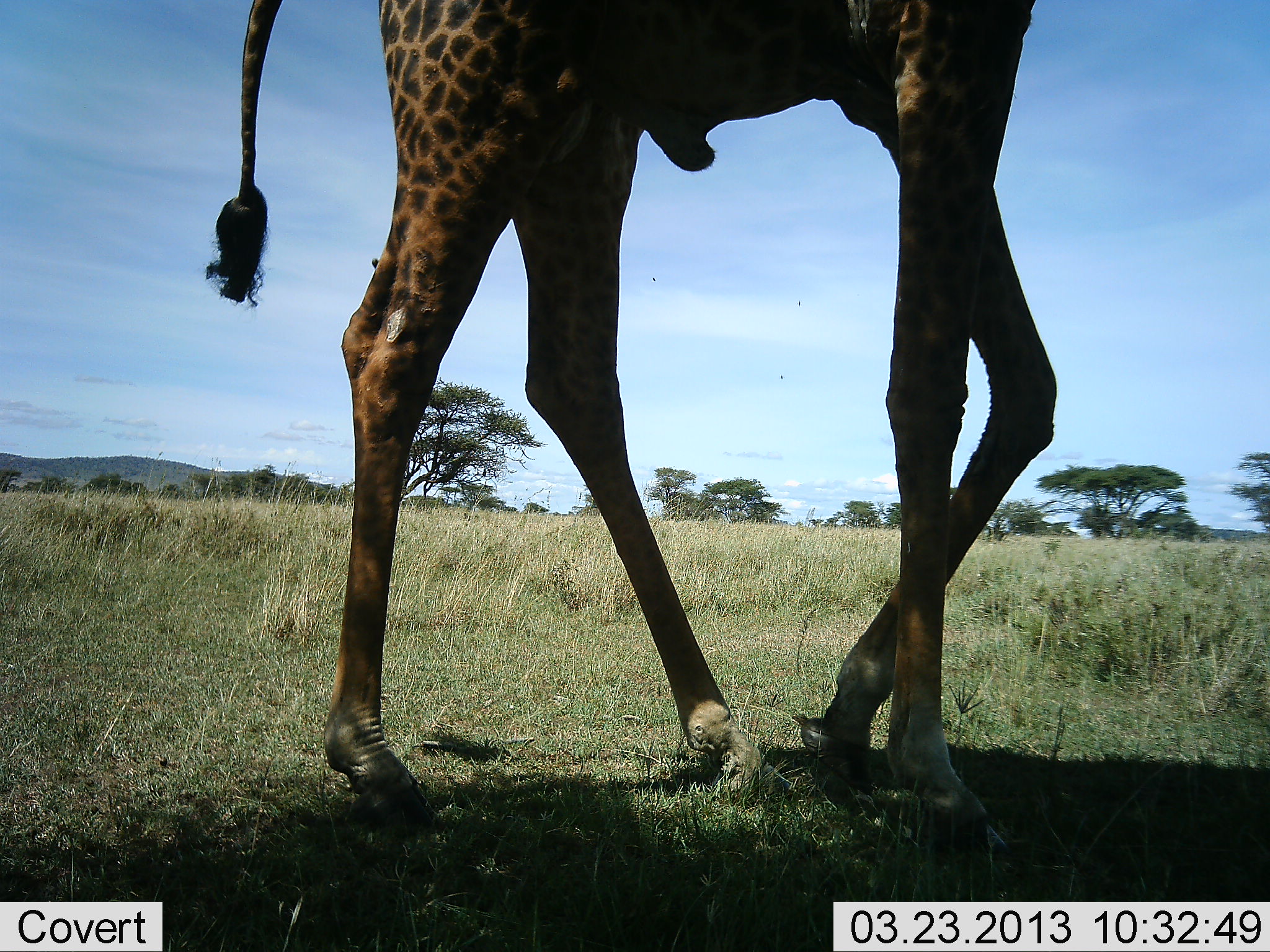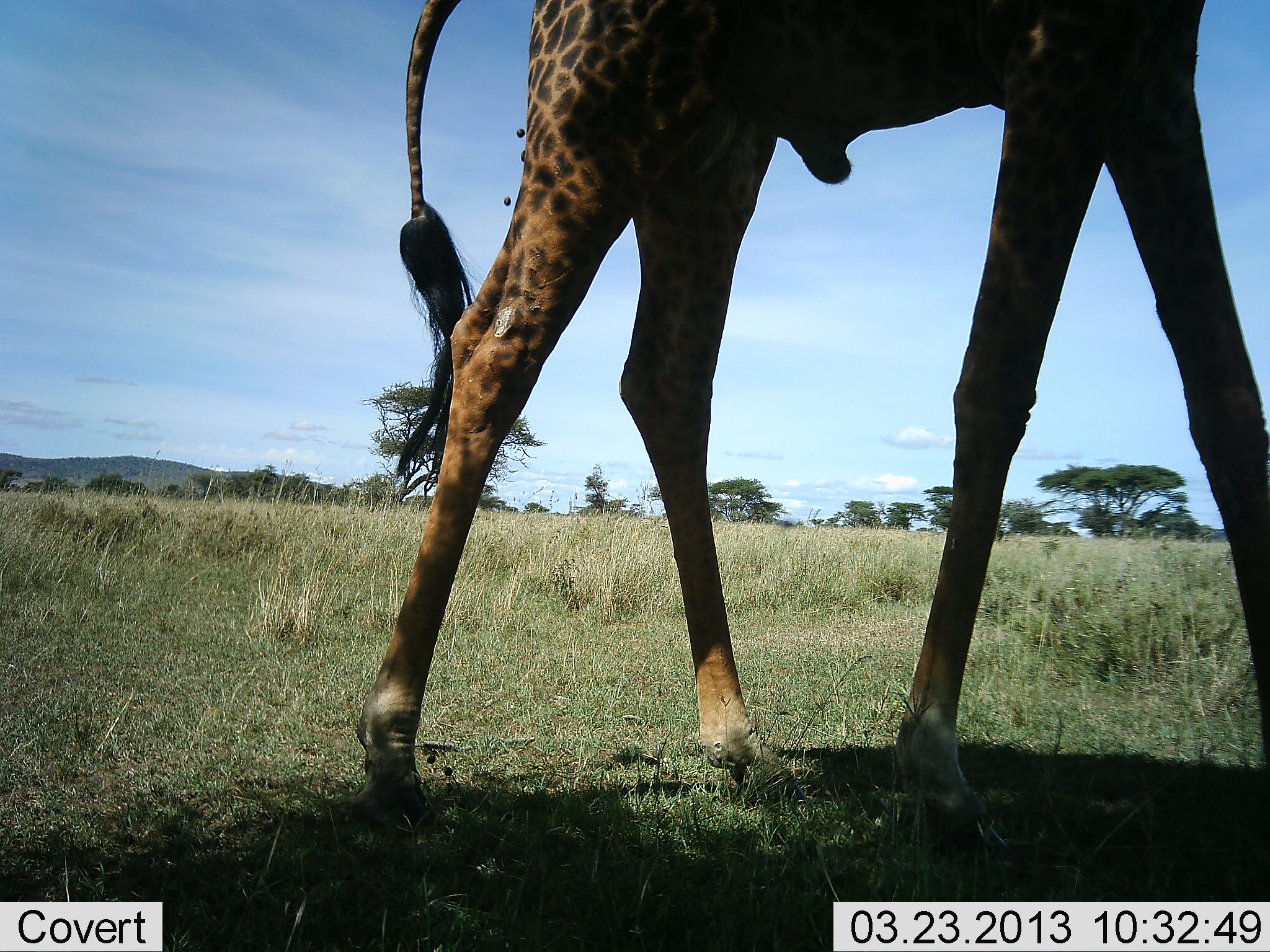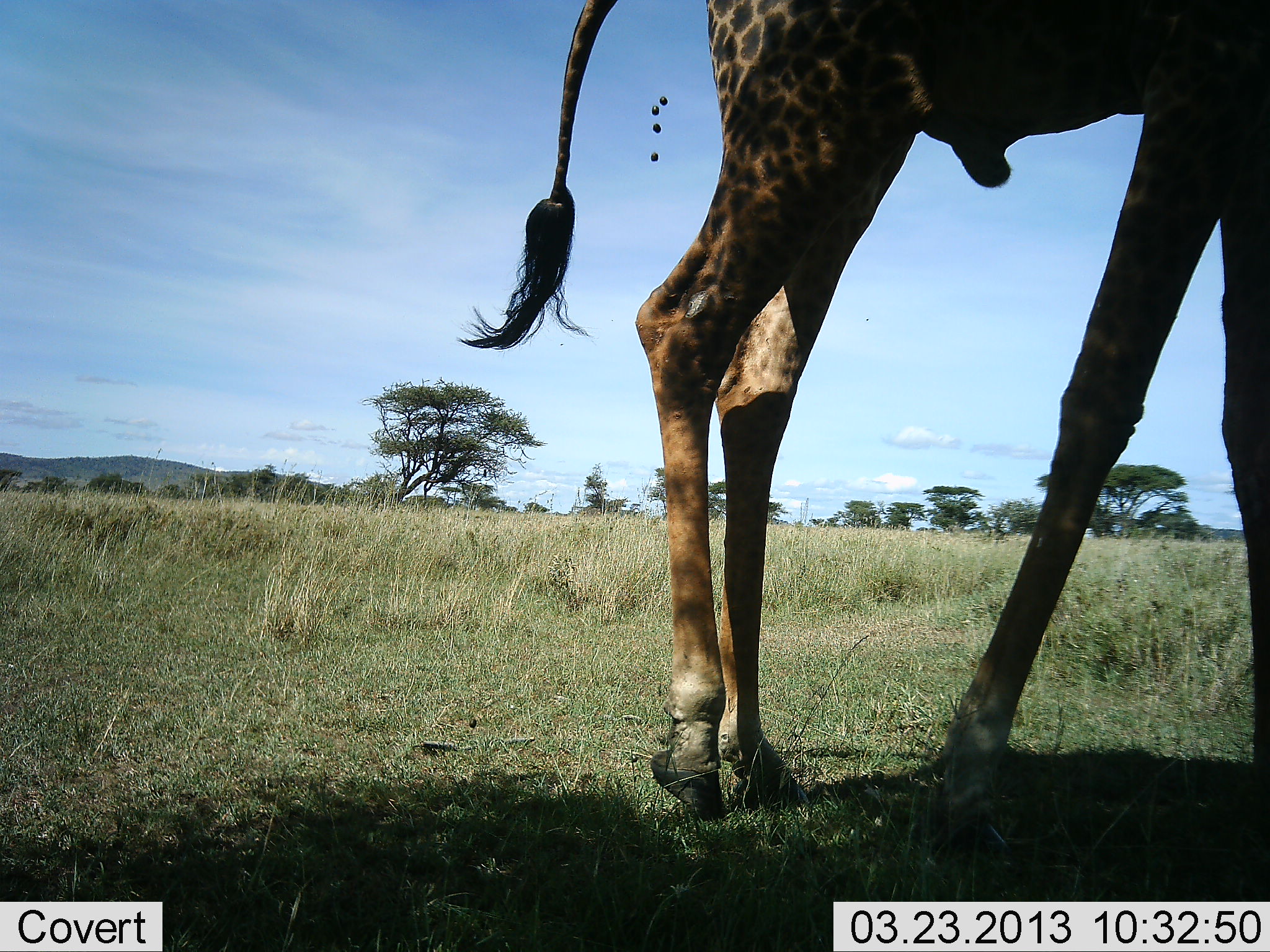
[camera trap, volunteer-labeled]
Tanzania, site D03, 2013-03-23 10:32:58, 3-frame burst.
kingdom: Animalia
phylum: Chordata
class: Mammalia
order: Artiodactyla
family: Giraffidae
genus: Giraffa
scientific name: Giraffa camelopardalis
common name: giraffe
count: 1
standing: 4%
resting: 0%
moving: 96%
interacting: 4%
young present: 0%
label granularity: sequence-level